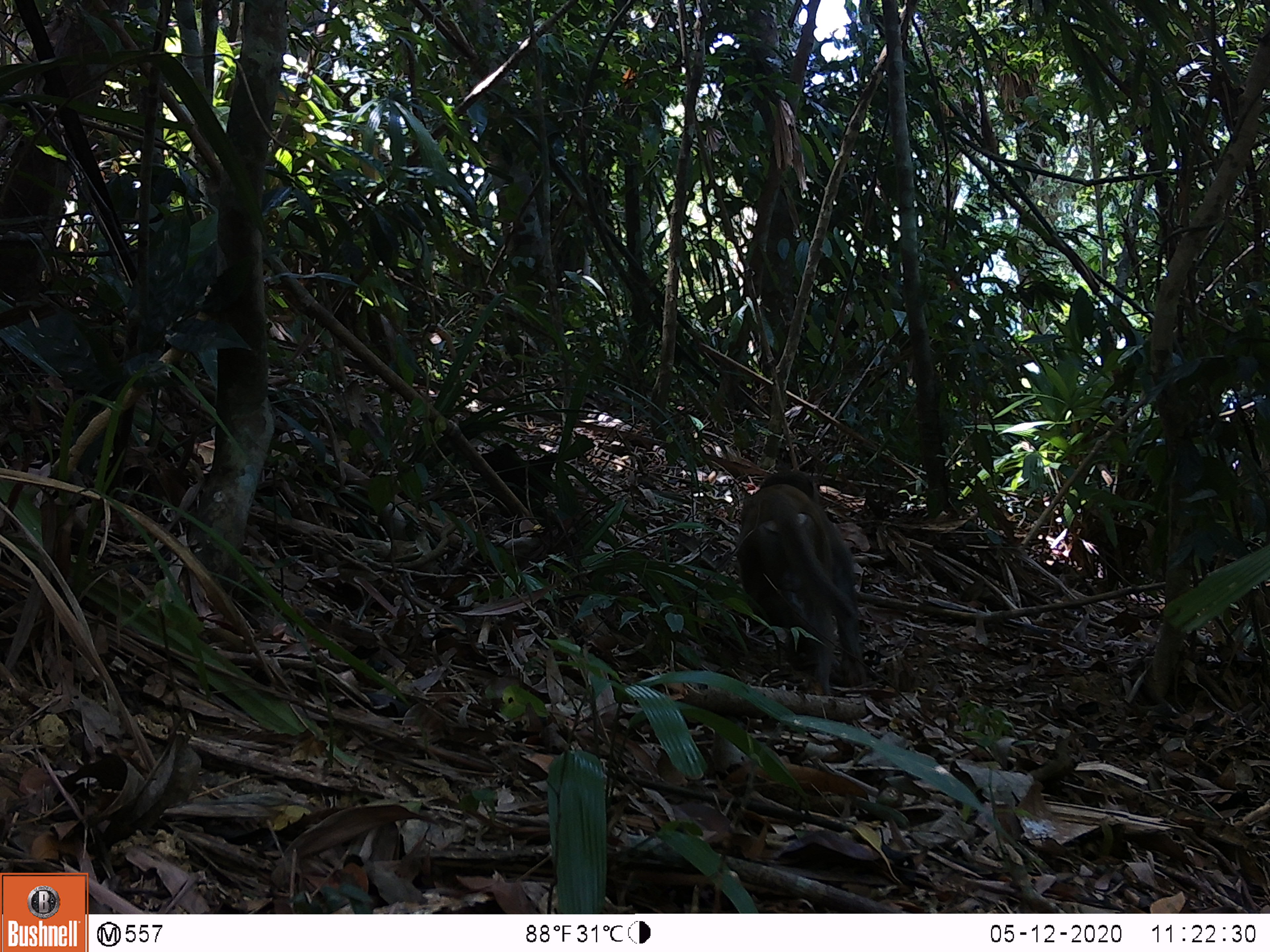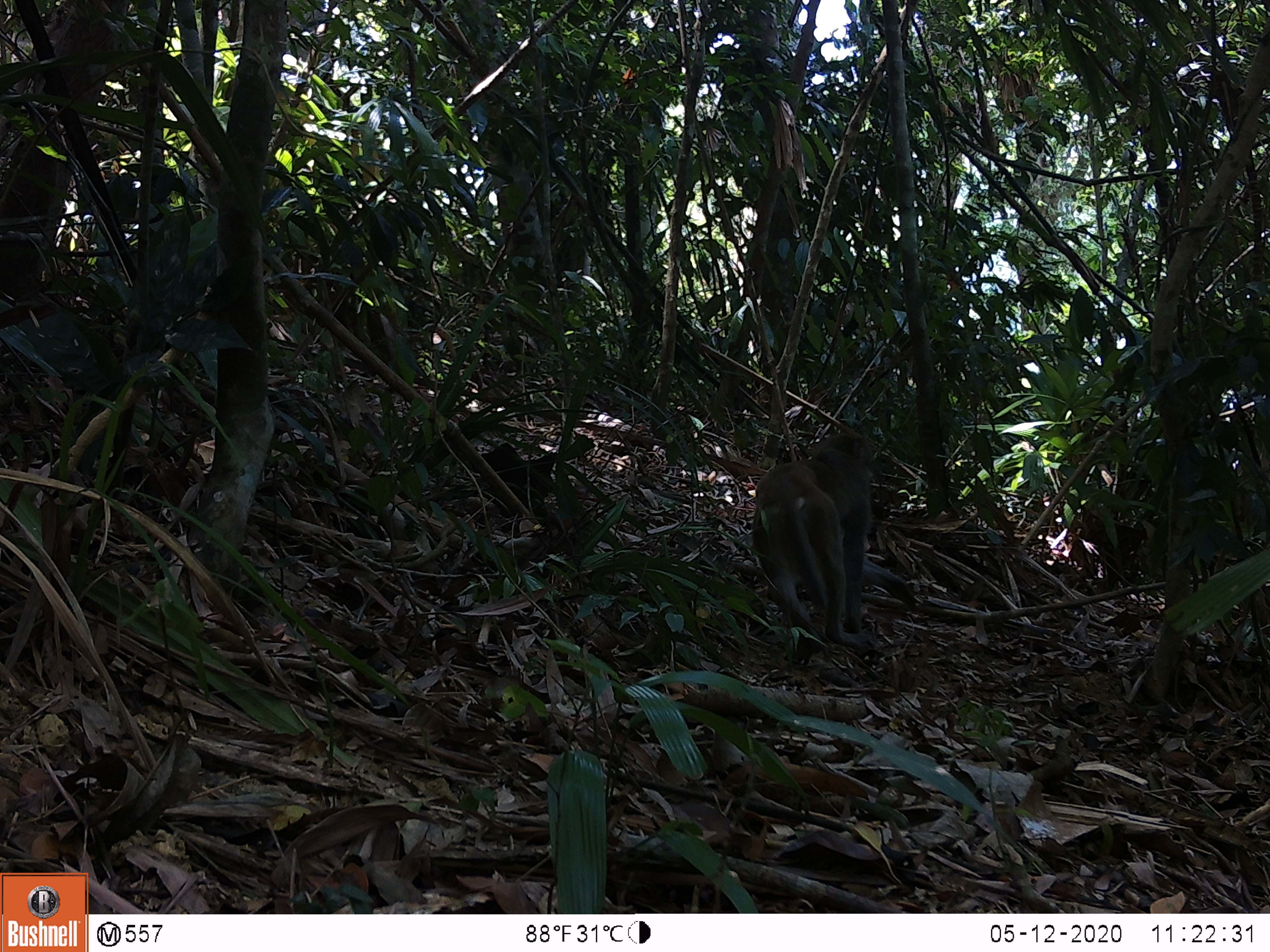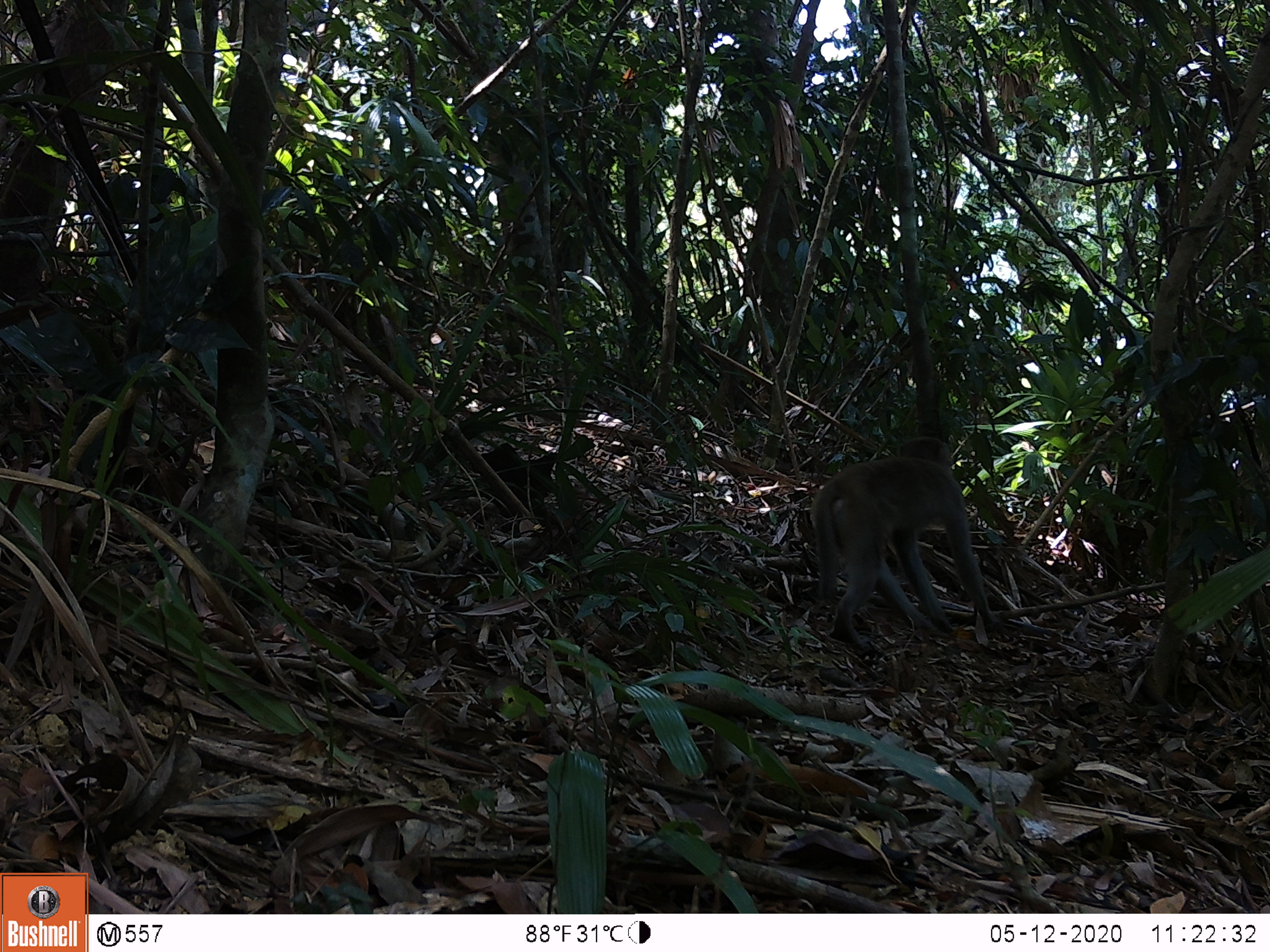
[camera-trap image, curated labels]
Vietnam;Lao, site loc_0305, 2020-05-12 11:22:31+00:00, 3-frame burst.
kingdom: Animalia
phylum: Chordata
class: Mammalia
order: Primates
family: Cercopithecidae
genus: Macaca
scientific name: Macaca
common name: macaques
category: assam or rhesus macaque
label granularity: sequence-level